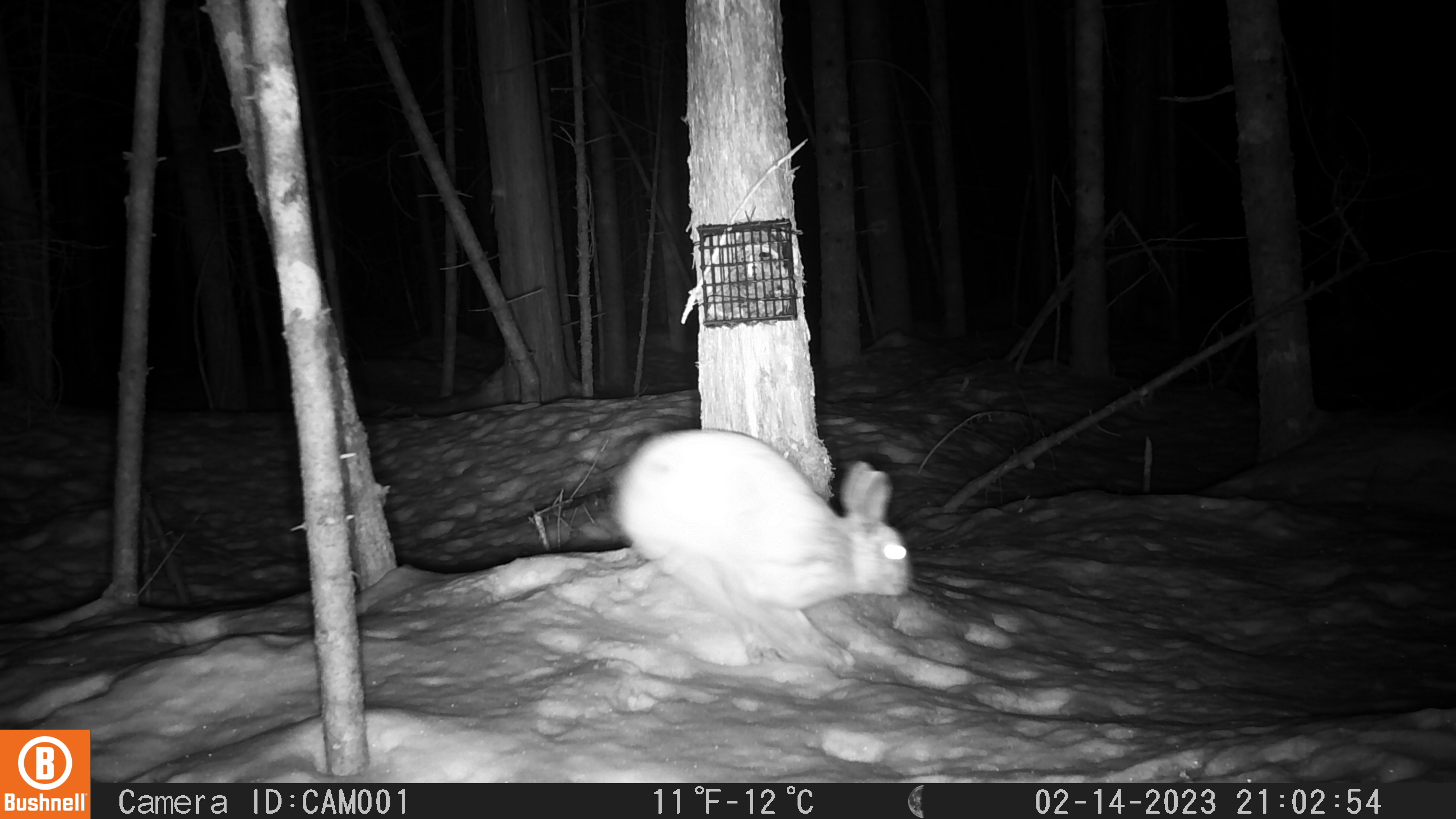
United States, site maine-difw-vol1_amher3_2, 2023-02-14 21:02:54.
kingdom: Animalia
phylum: Chordata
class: Mammalia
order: Lagomorpha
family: Leporidae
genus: Lepus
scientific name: Lepus americanus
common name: snowshoe hare